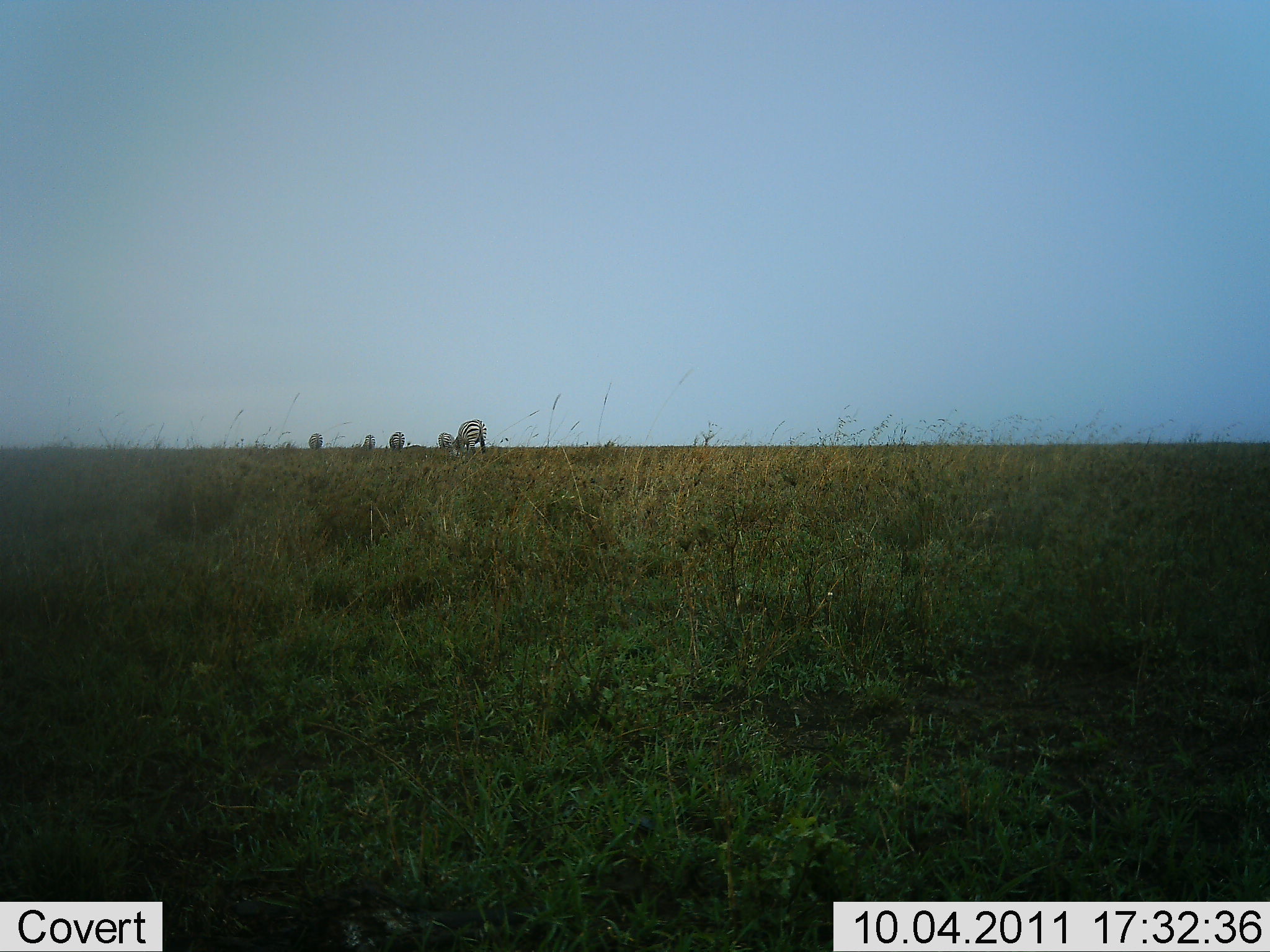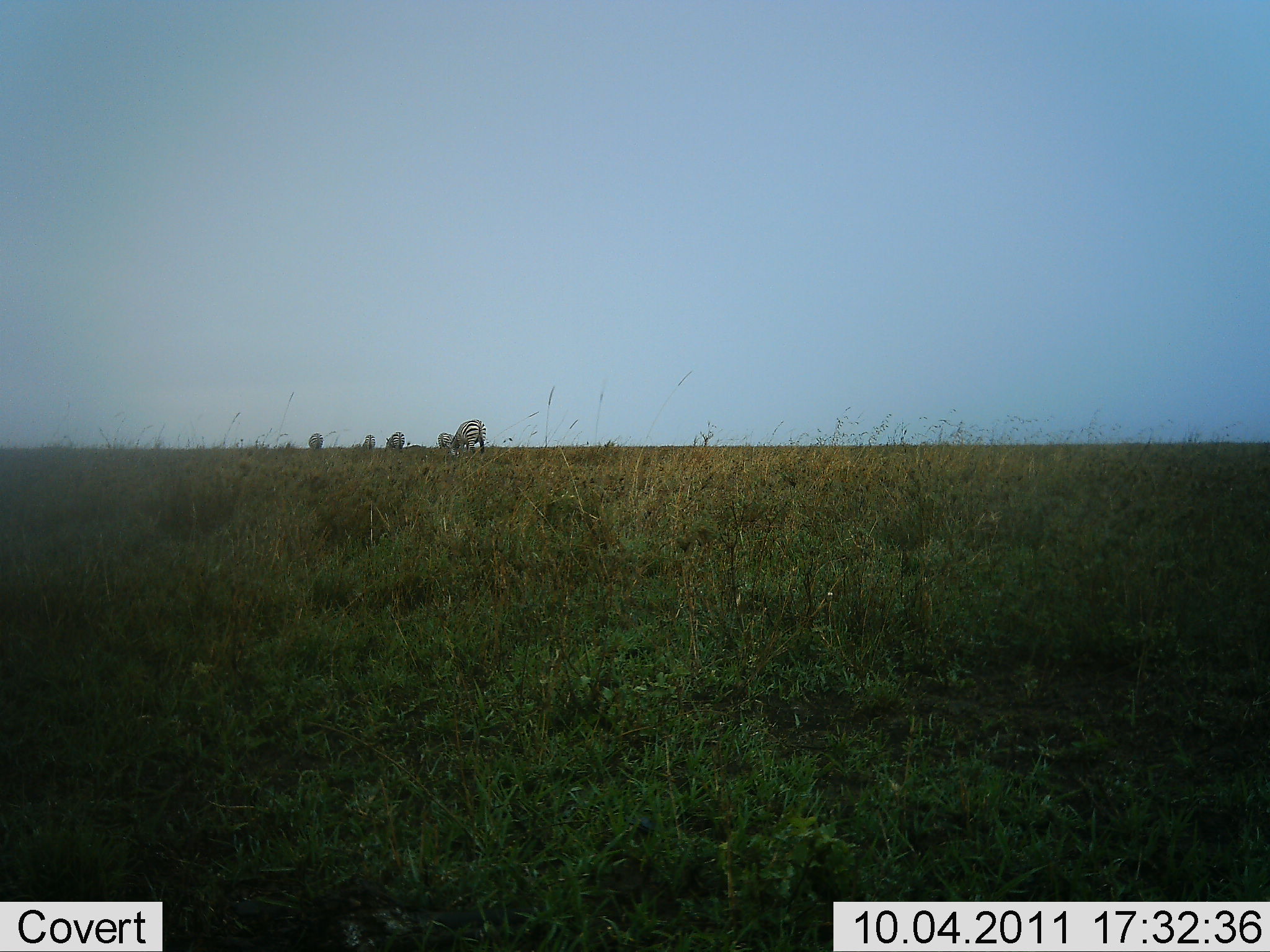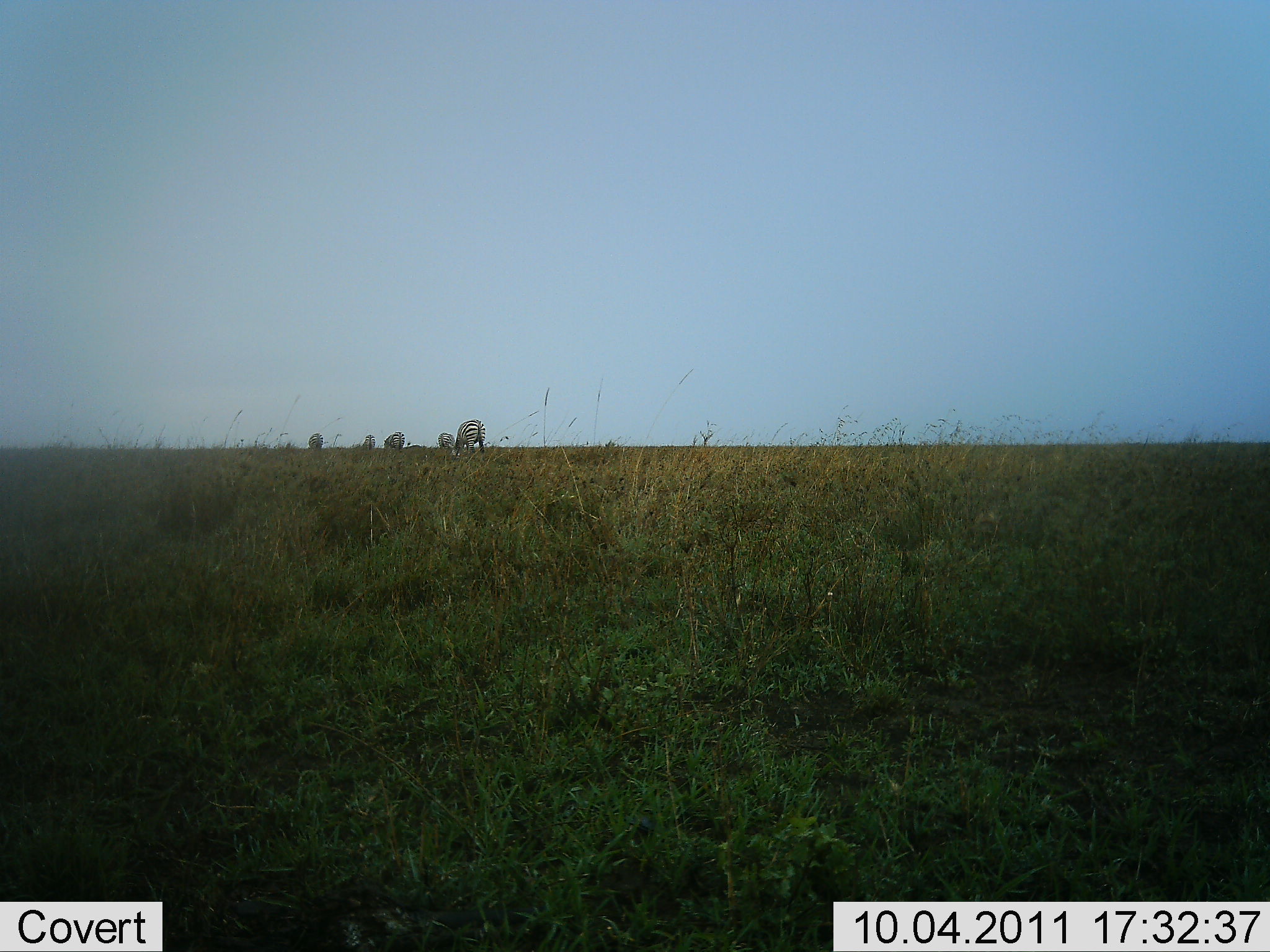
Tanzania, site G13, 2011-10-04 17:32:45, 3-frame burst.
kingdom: Animalia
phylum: Chordata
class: Mammalia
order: Perissodactyla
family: Equidae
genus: Equus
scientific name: Equus quagga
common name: plains zebra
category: zebra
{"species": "zebra (plains zebra) (Equus quagga)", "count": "5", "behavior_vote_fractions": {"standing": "47%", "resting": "0%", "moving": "0%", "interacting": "0%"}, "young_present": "0%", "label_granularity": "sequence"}